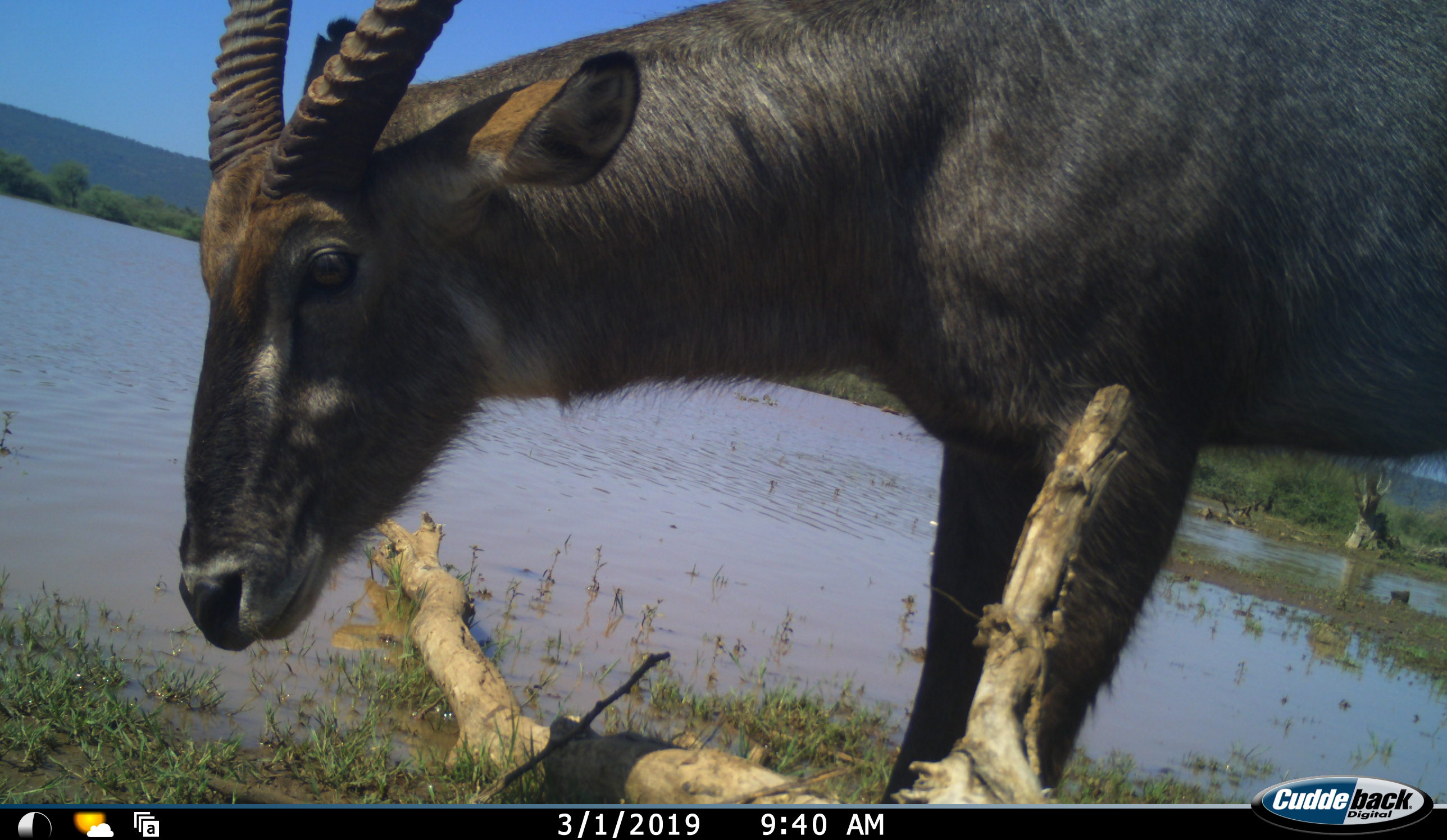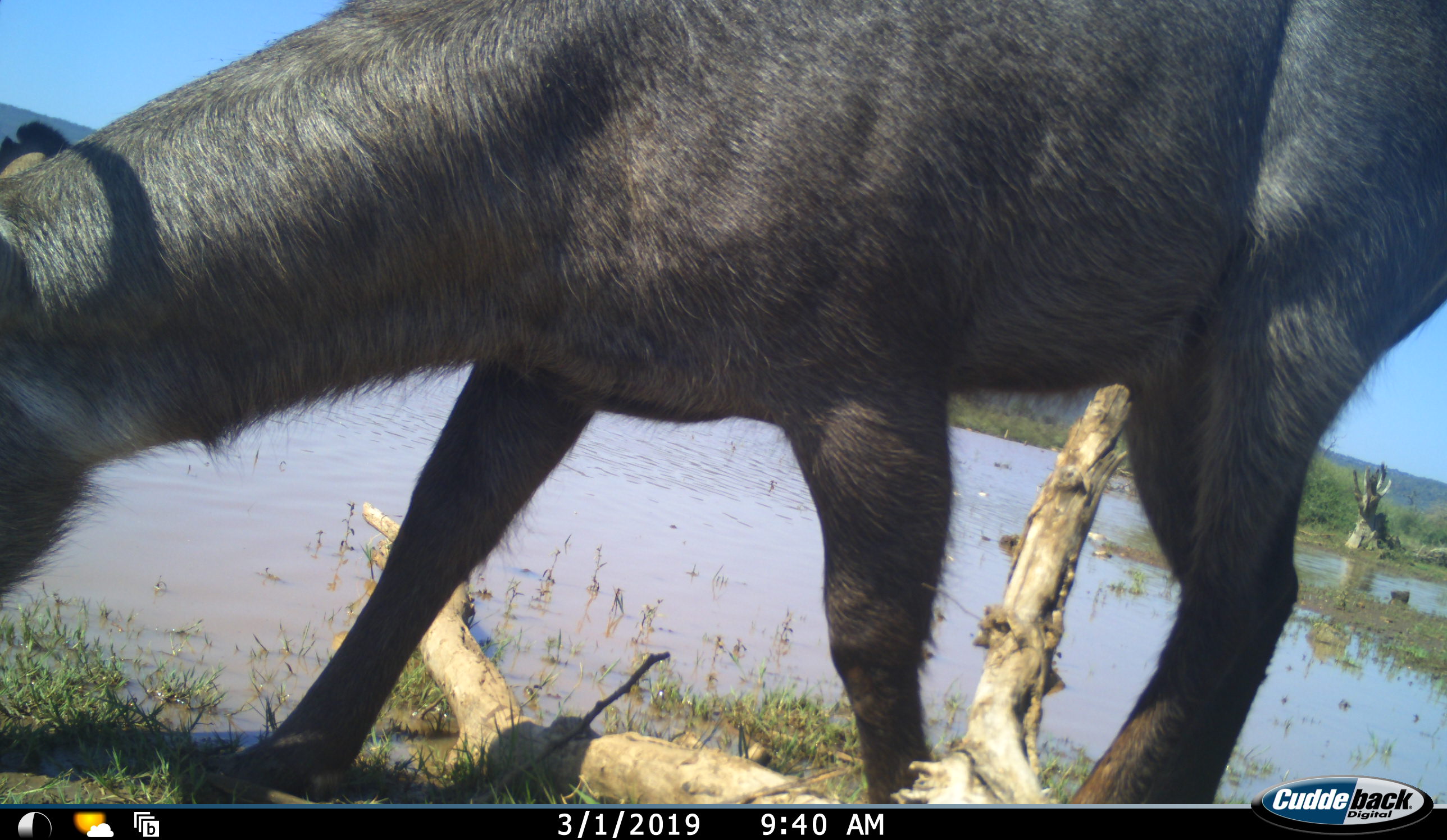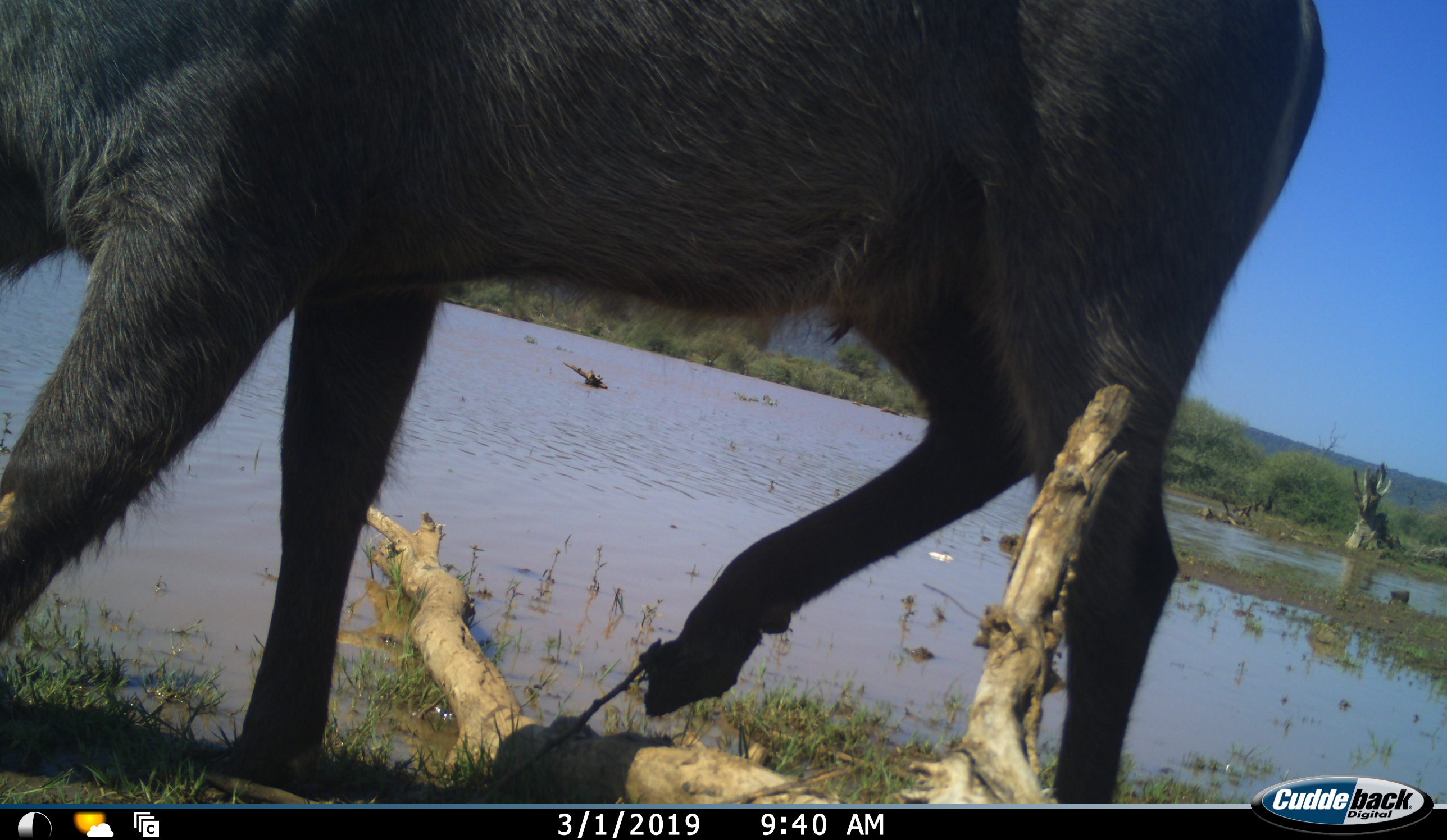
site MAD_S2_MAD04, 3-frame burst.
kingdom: Animalia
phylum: Chordata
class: Mammalia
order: Artiodactyla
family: Bovidae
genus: Kobus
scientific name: Kobus ellipsiprymnus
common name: waterbuck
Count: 1.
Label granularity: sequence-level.